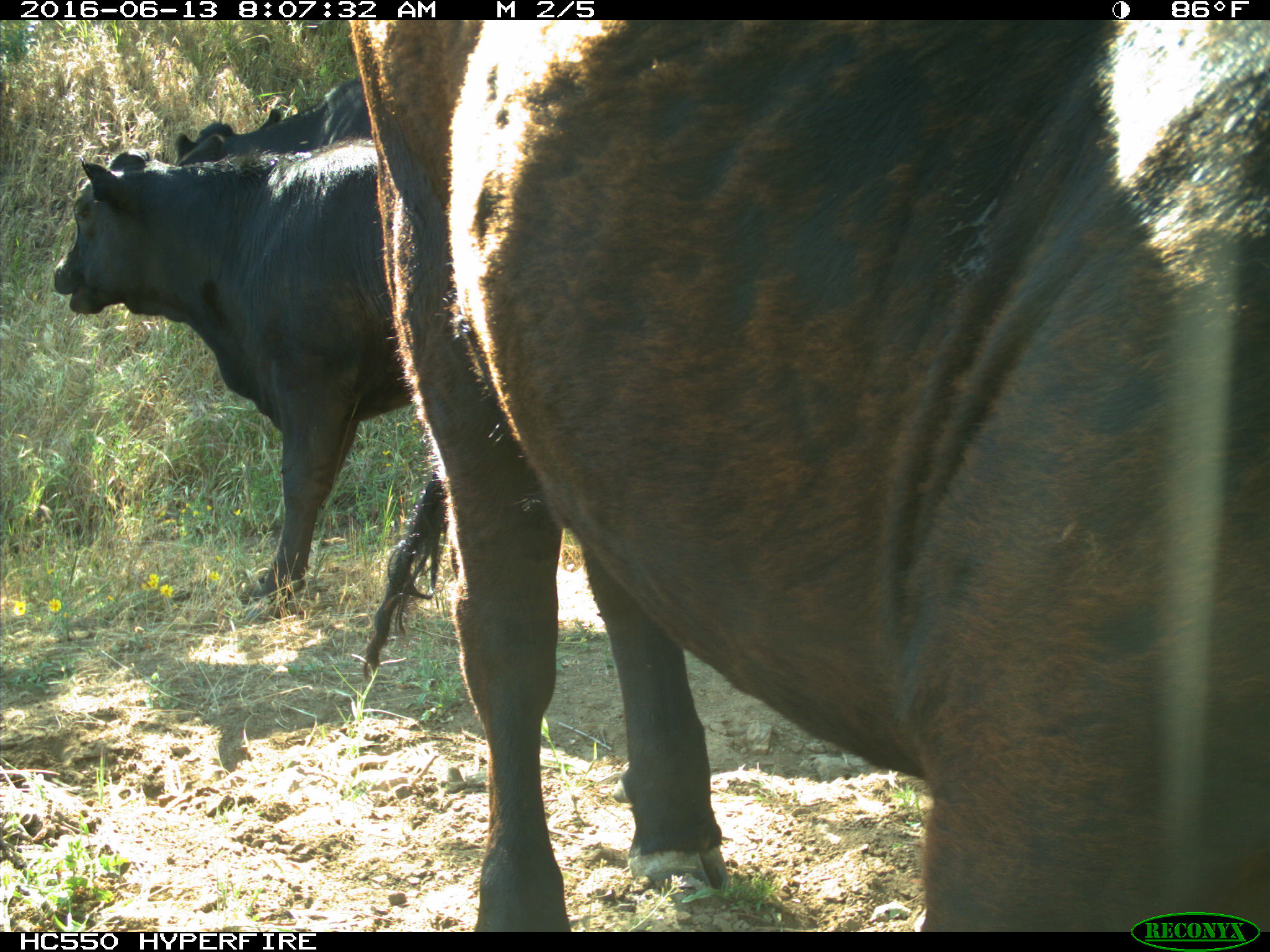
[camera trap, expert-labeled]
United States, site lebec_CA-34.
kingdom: Animalia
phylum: Chordata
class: Mammalia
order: Artiodactyla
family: Bovidae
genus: Bos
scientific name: Bos taurus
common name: domestic cow